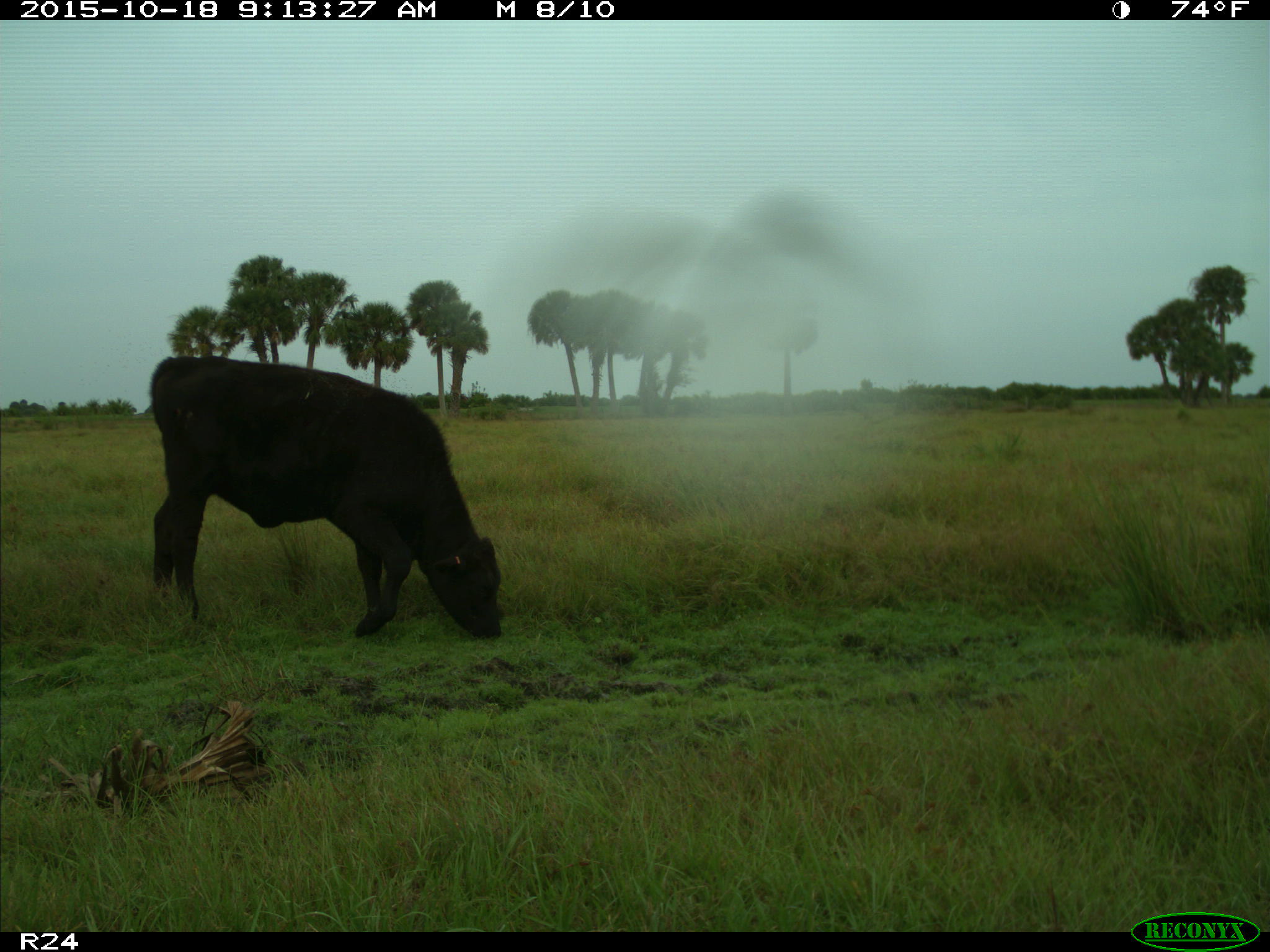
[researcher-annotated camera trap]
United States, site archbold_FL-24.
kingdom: Animalia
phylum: Chordata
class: Mammalia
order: Artiodactyla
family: Bovidae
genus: Bos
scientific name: Bos taurus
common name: domestic cow